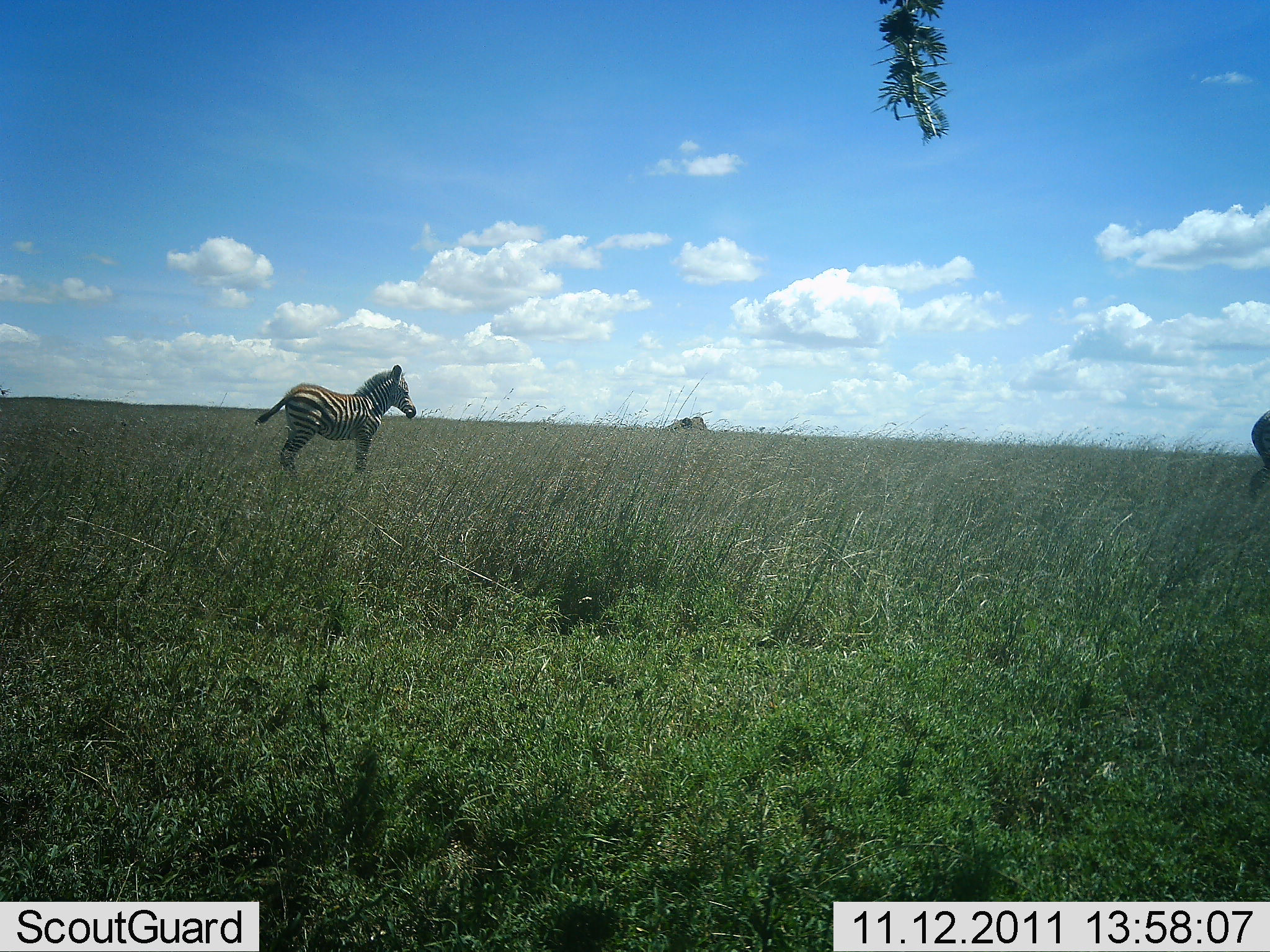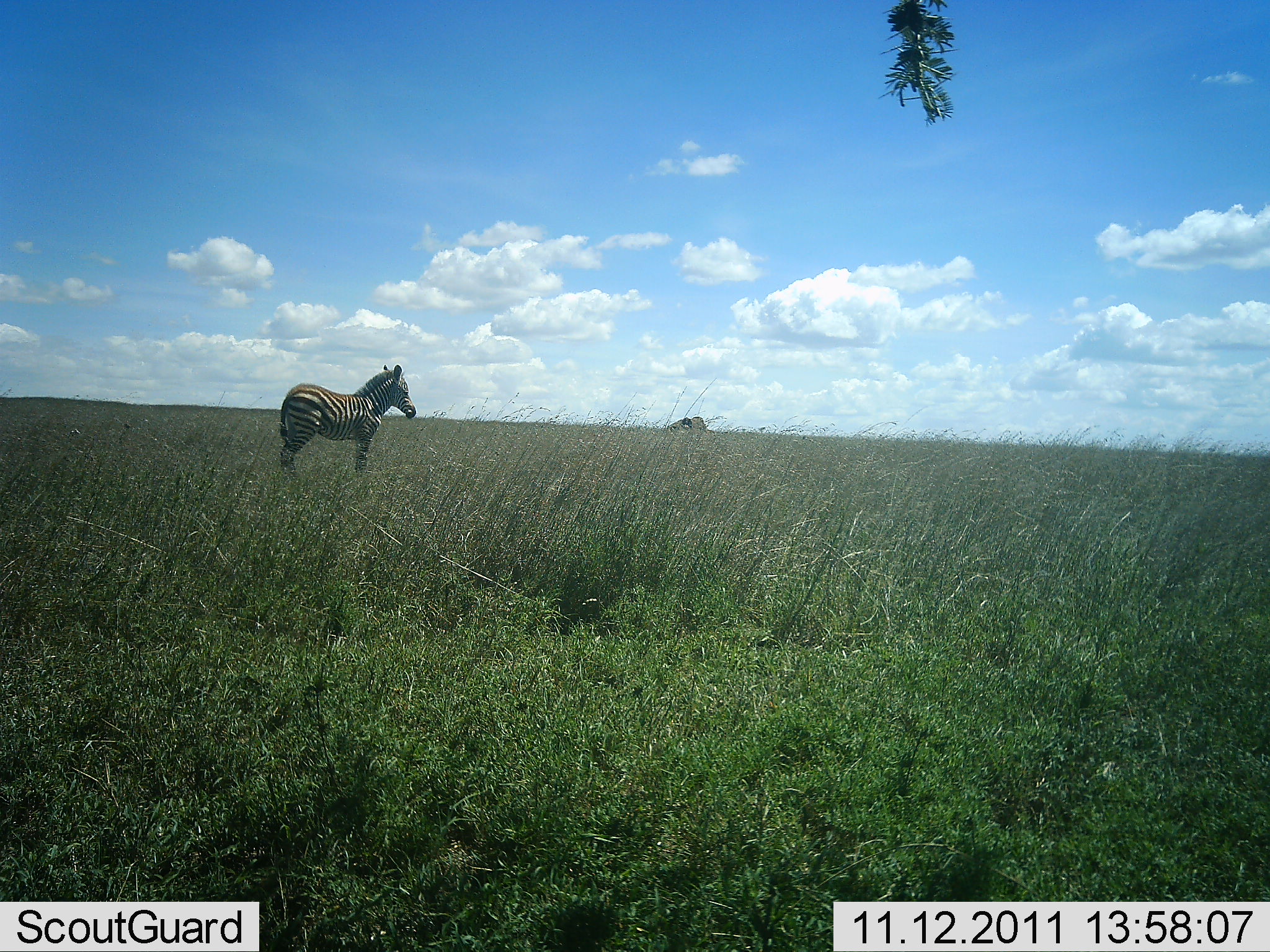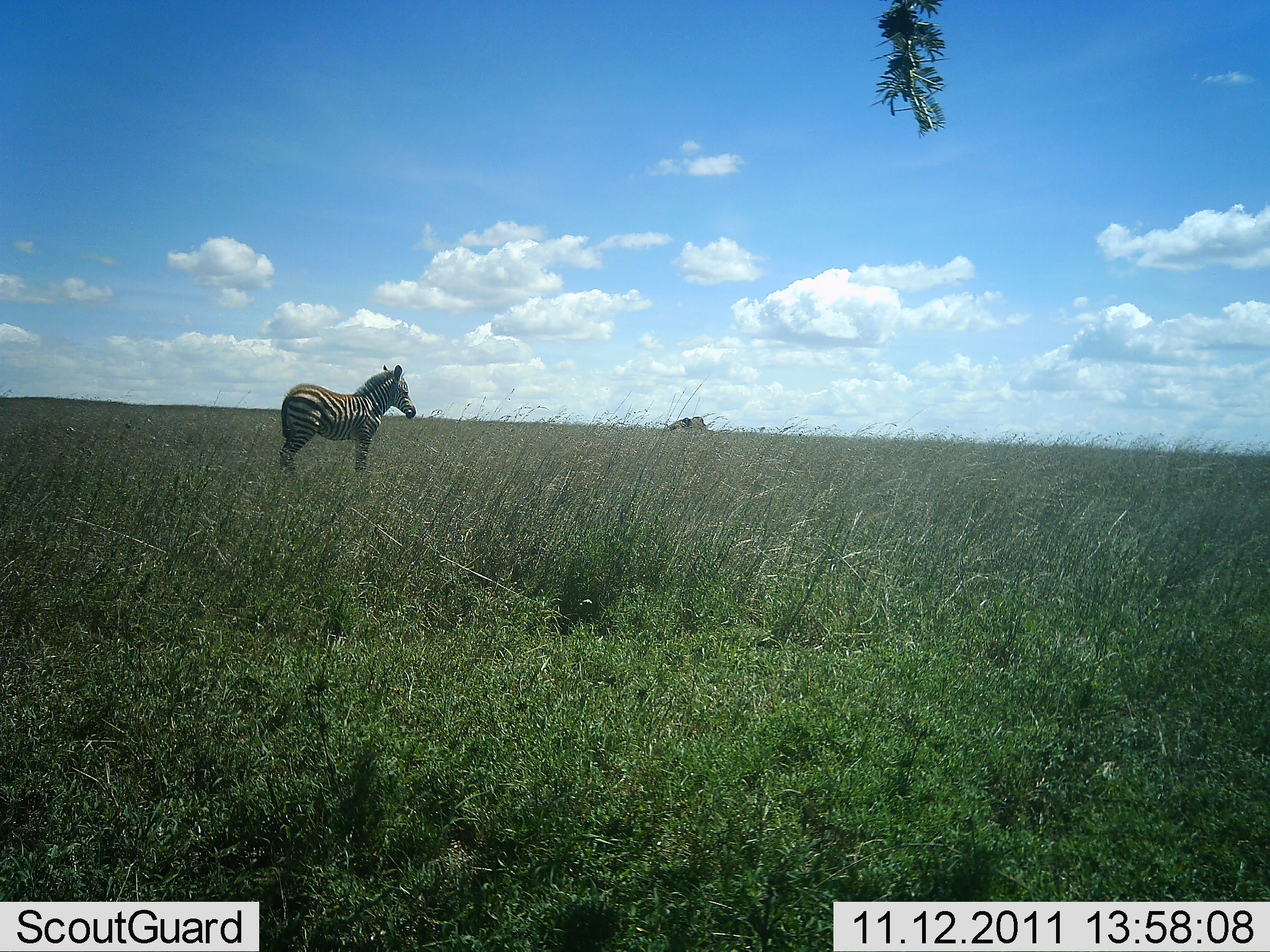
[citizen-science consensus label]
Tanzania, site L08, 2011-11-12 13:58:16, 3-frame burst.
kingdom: Animalia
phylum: Chordata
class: Mammalia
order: Perissodactyla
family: Equidae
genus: Equus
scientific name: Equus quagga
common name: plains zebra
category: zebra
Zebra (plains zebra) (Equus quagga), count 1. Behavior (volunteer vote fractions): standing 100%, resting 0%, moving 27%, interacting 0%. Young present (vote fraction): 20%. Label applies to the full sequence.